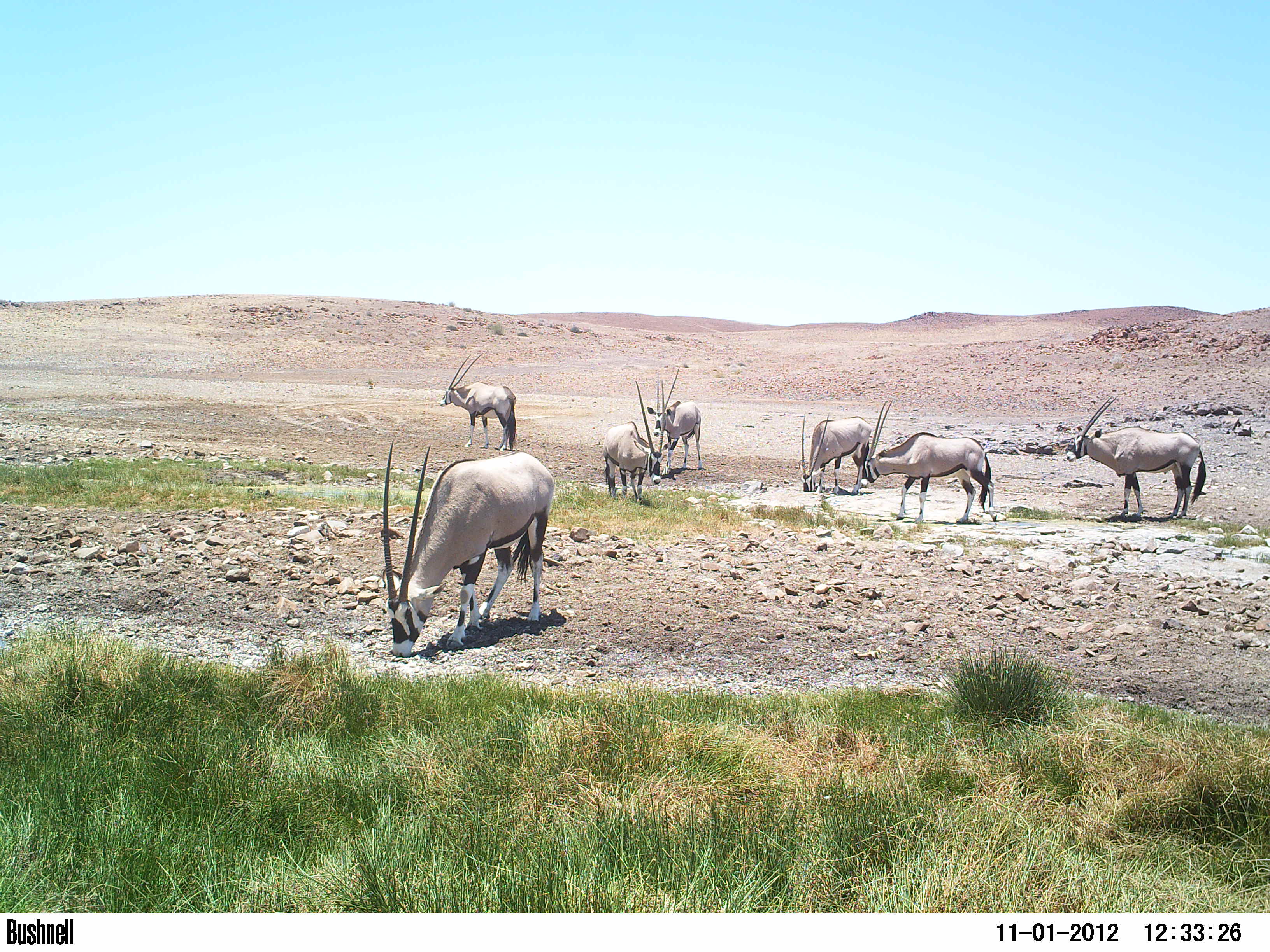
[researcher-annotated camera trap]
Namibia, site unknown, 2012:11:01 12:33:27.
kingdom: Animalia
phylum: Chordata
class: Mammalia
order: Artiodactyla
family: Bovidae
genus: Oryx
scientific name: Oryx gazella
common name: gemsbok